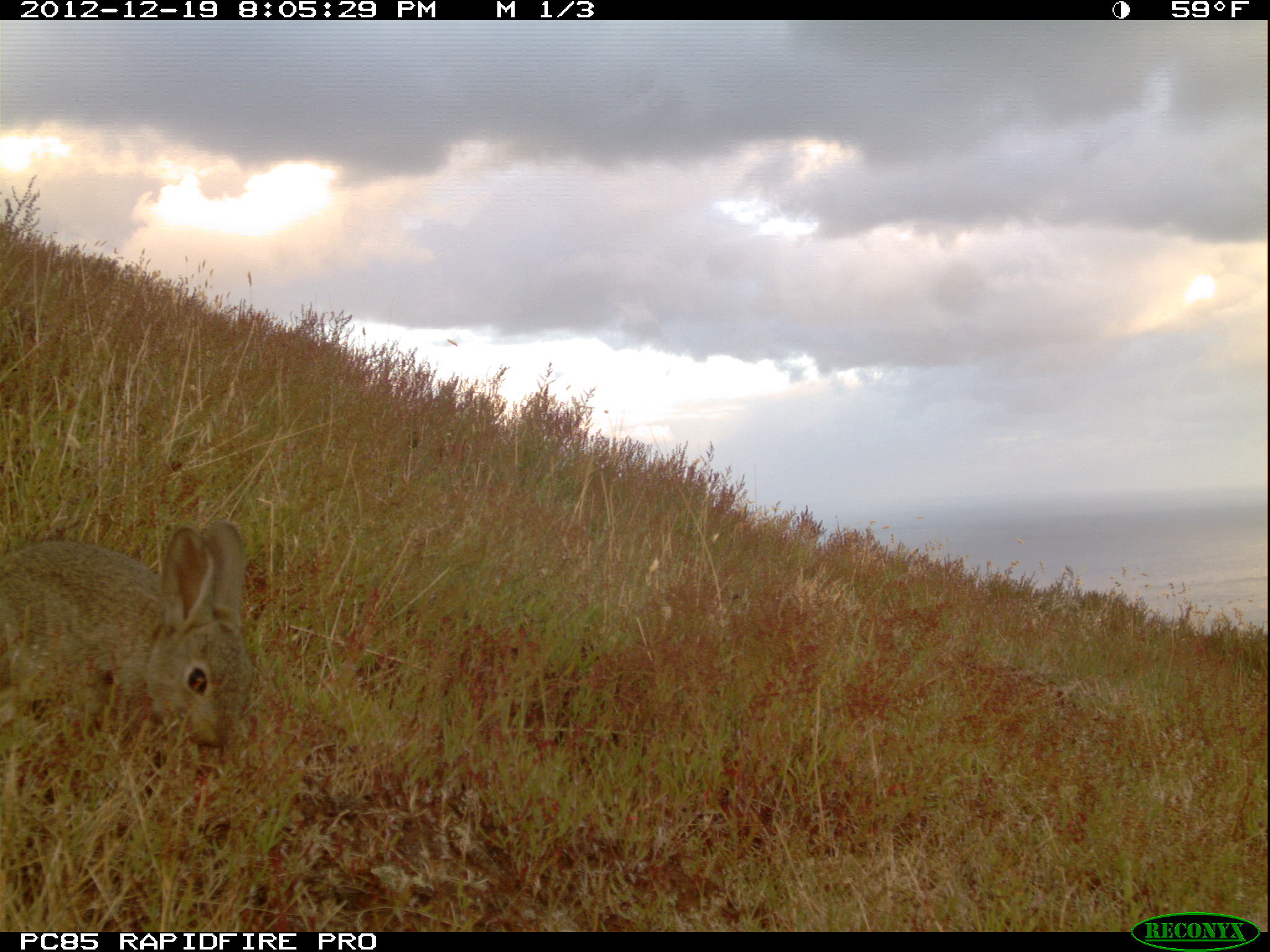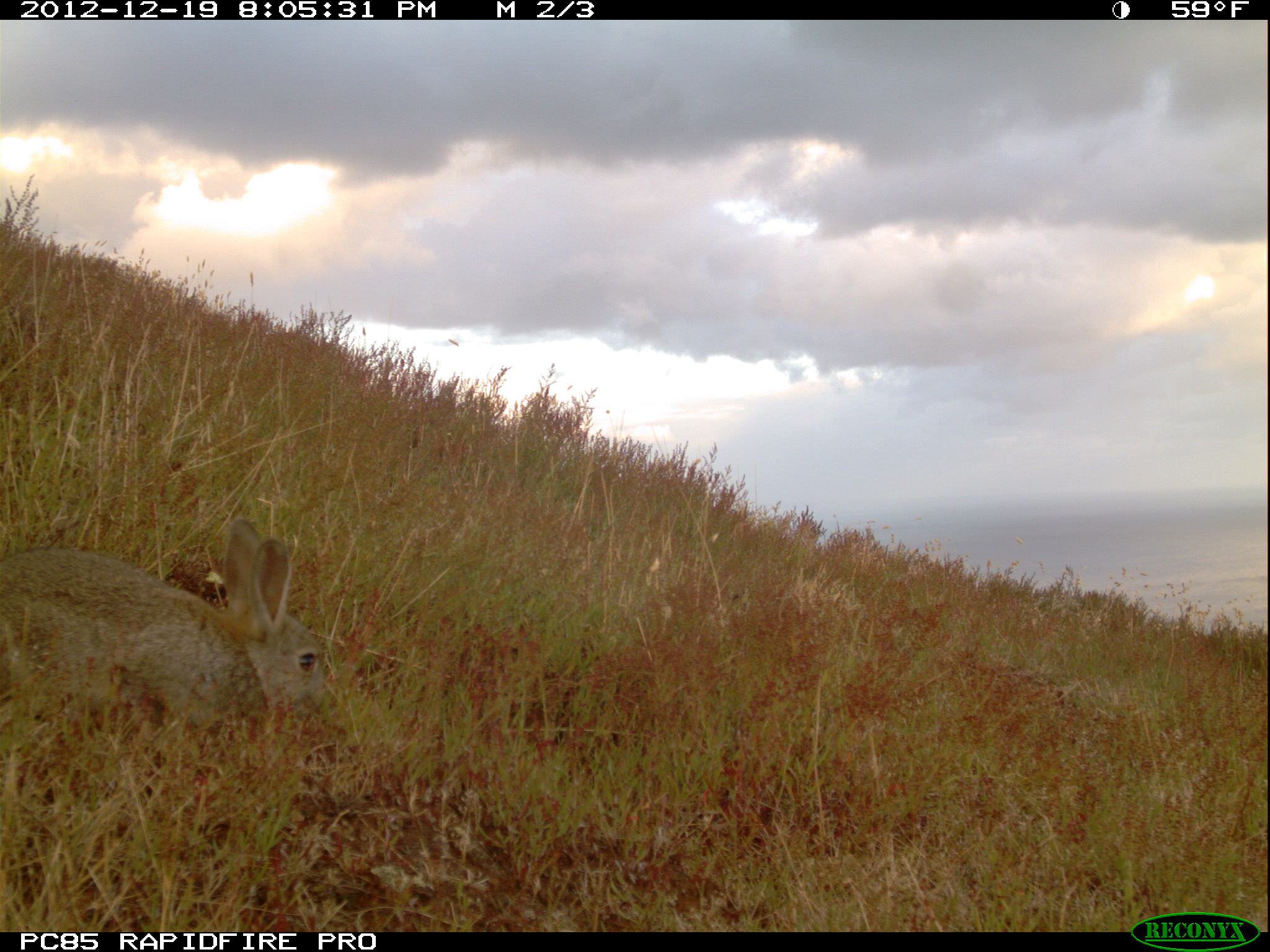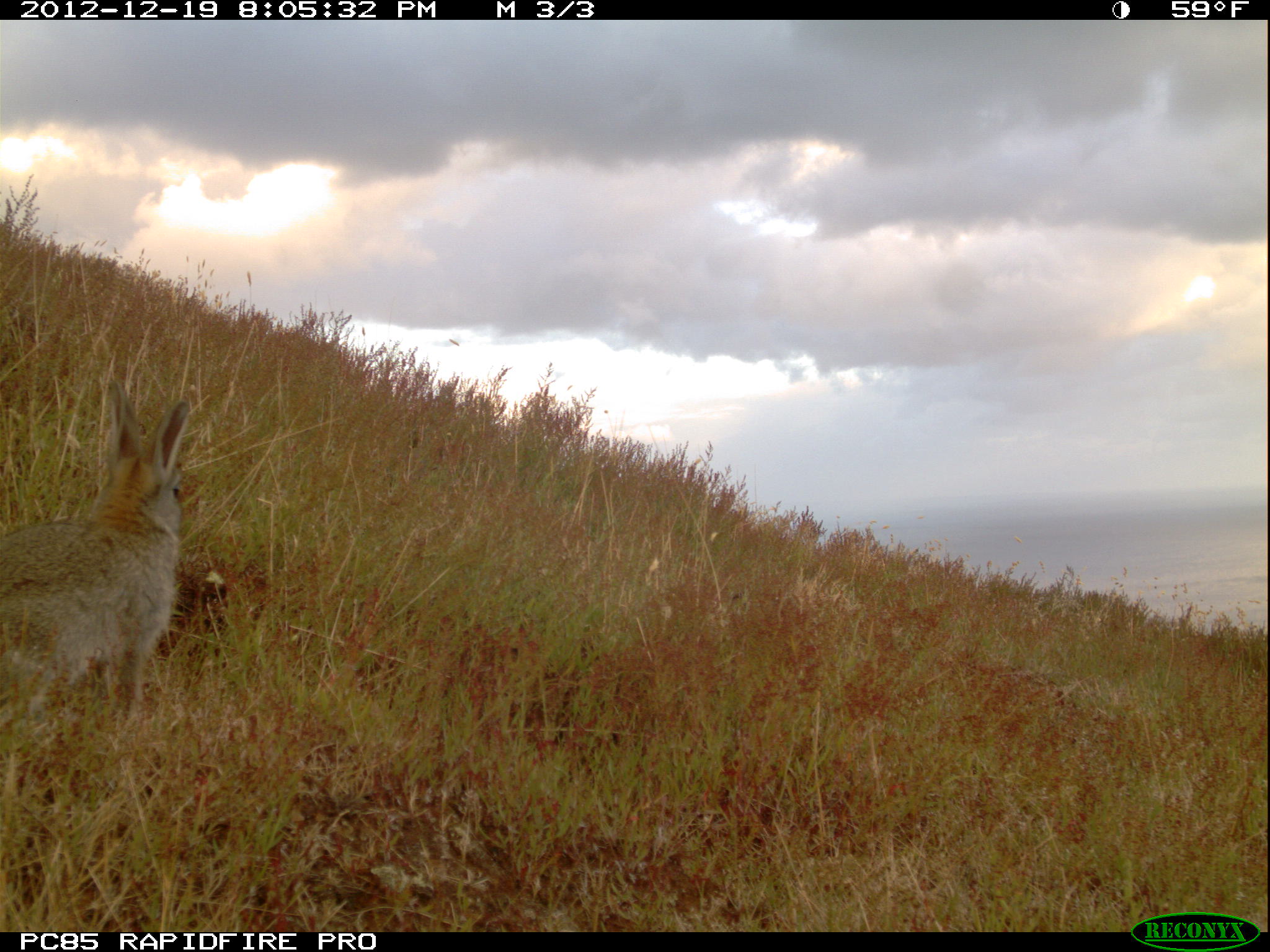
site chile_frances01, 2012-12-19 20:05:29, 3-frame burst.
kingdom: Animalia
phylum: Chordata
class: Mammalia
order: Lagomorpha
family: Leporidae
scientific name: Leporidae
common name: rabbits and hares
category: rabbit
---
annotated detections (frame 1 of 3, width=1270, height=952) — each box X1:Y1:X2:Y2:
rabbit: 0:524:254:778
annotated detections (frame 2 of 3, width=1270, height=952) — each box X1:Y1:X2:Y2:
rabbit: 1:519:322:769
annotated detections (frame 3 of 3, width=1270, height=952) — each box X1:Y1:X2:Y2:
rabbit: 1:379:194:750